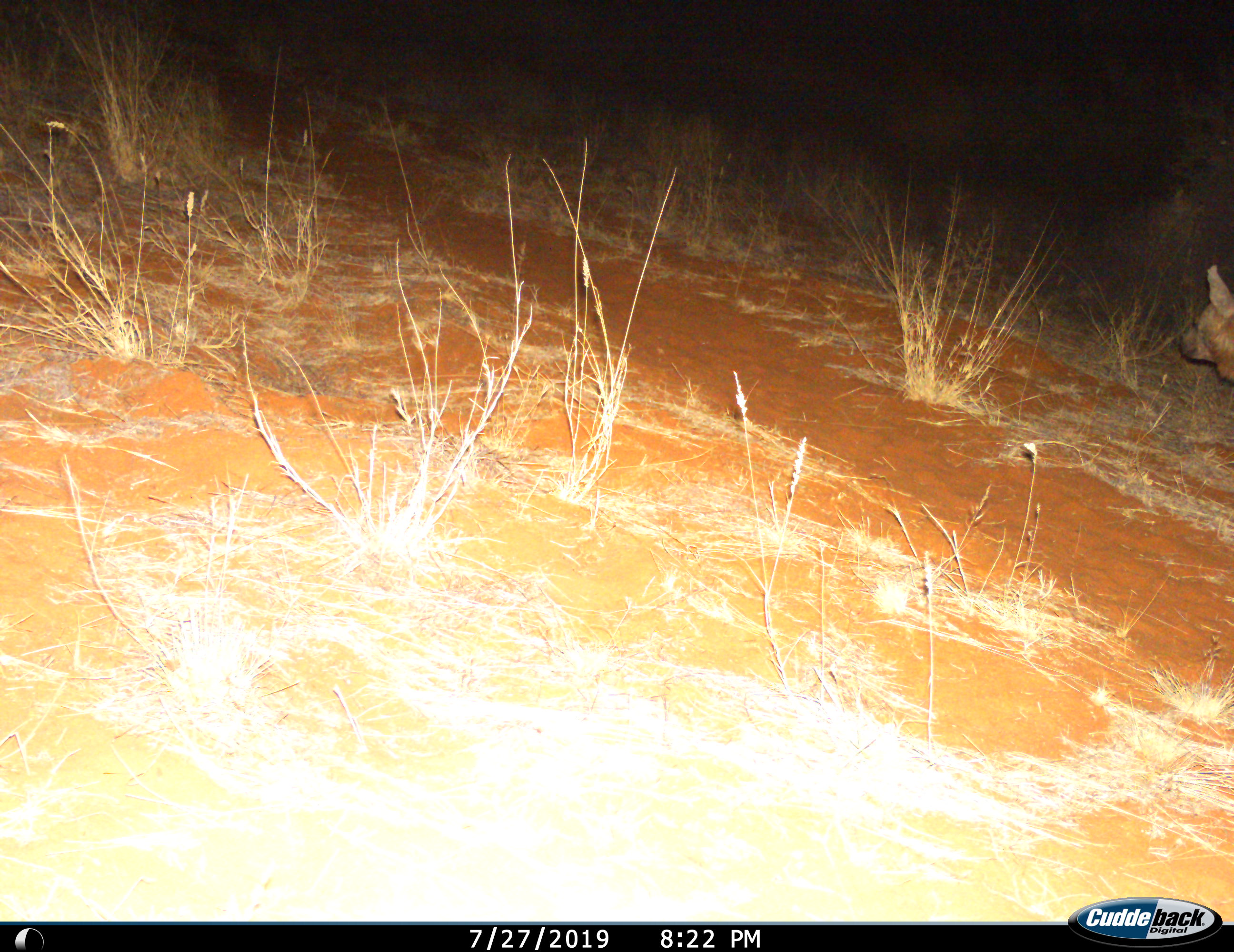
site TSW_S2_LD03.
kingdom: Animalia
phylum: Chordata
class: Mammalia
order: Carnivora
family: Hyaenidae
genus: Parahyaena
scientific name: Parahyaena brunnea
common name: brown hyena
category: hyenabrown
Hyenabrown (brown hyena) (Parahyaena brunnea), count 1. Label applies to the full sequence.